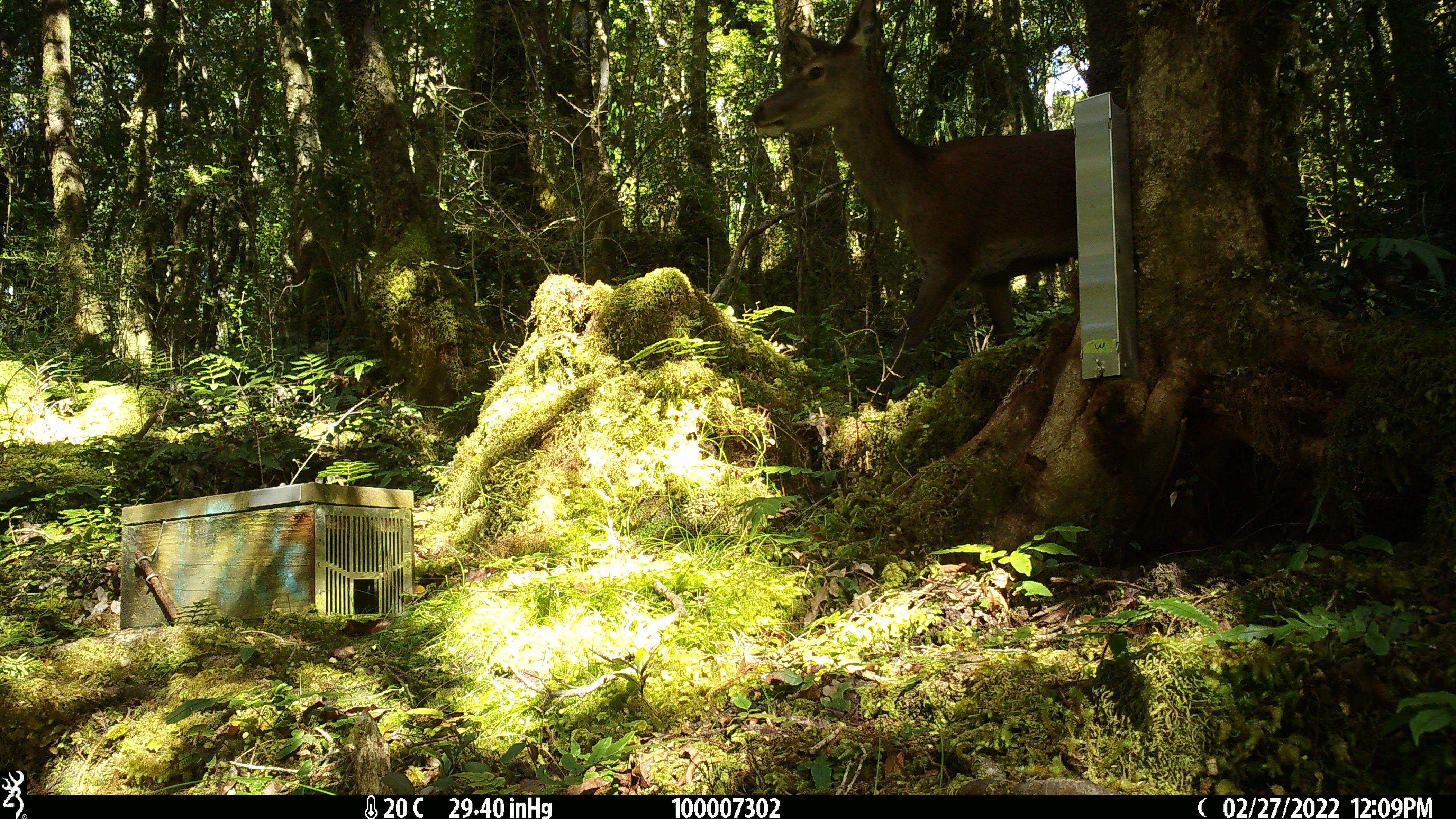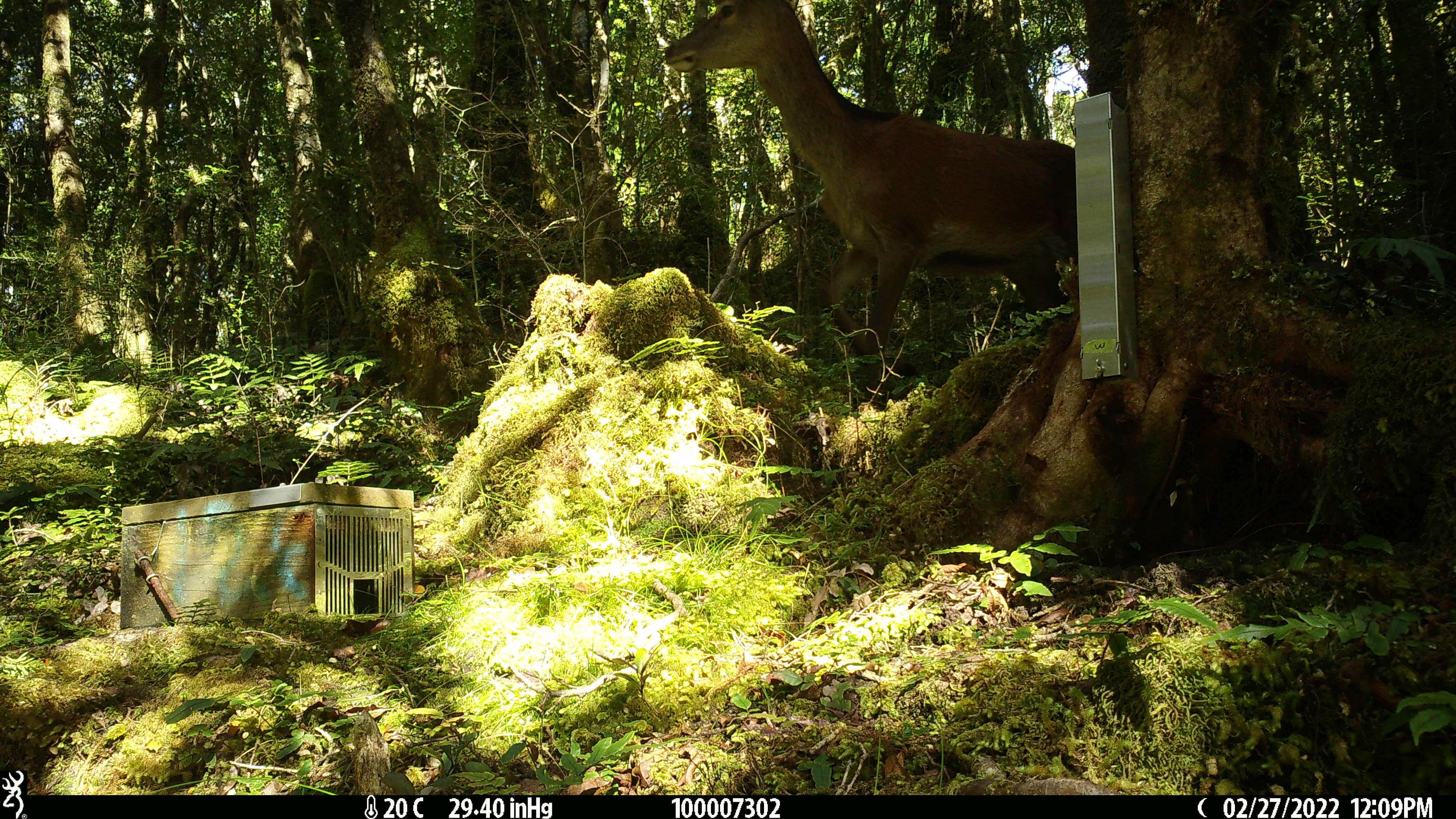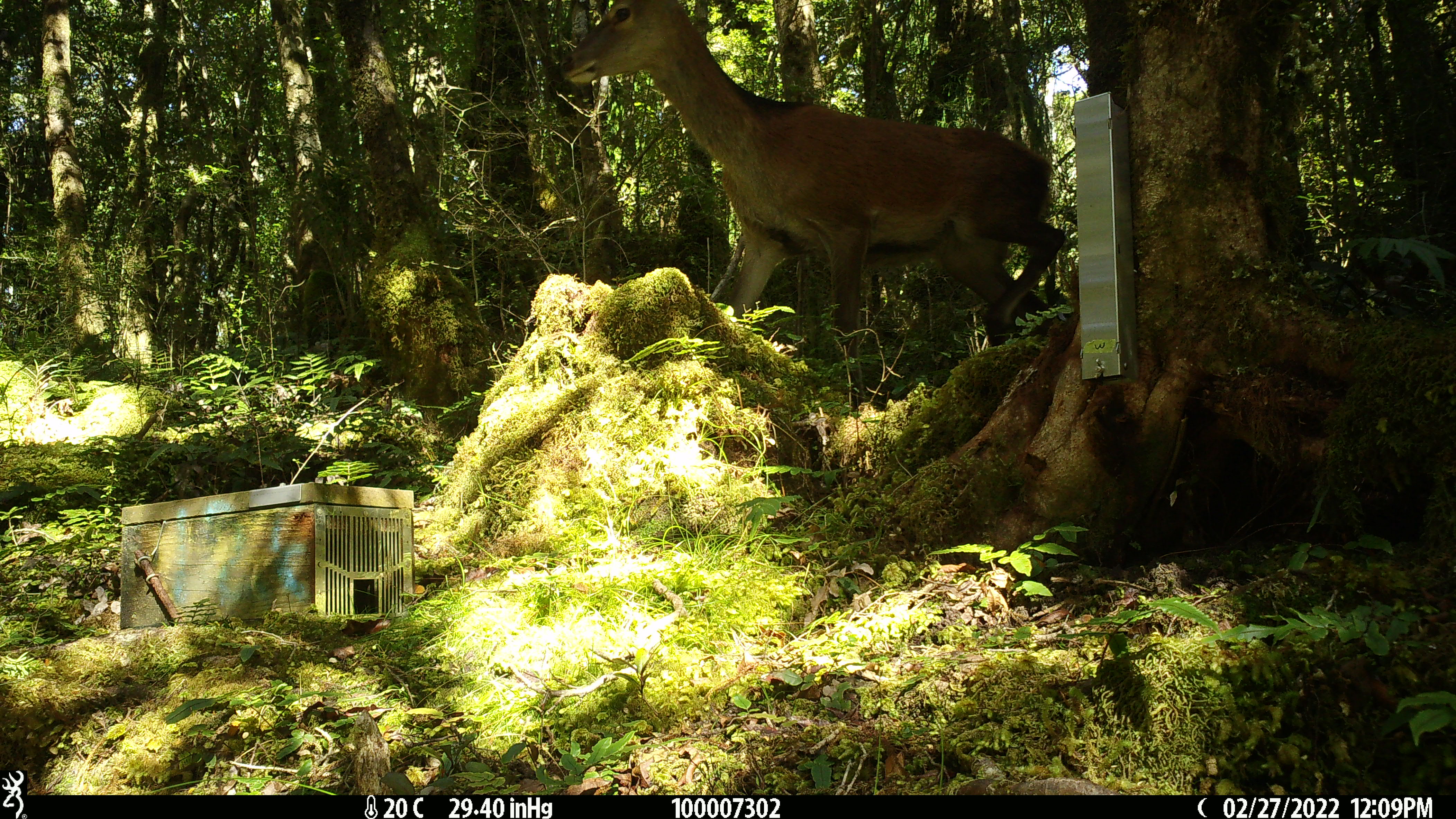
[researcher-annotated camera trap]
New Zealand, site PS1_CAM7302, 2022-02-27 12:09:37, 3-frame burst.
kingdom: Animalia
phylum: Chordata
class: Mammalia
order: Artiodactyla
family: Cervidae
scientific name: Cervidae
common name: deer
Deer (Cervidae).